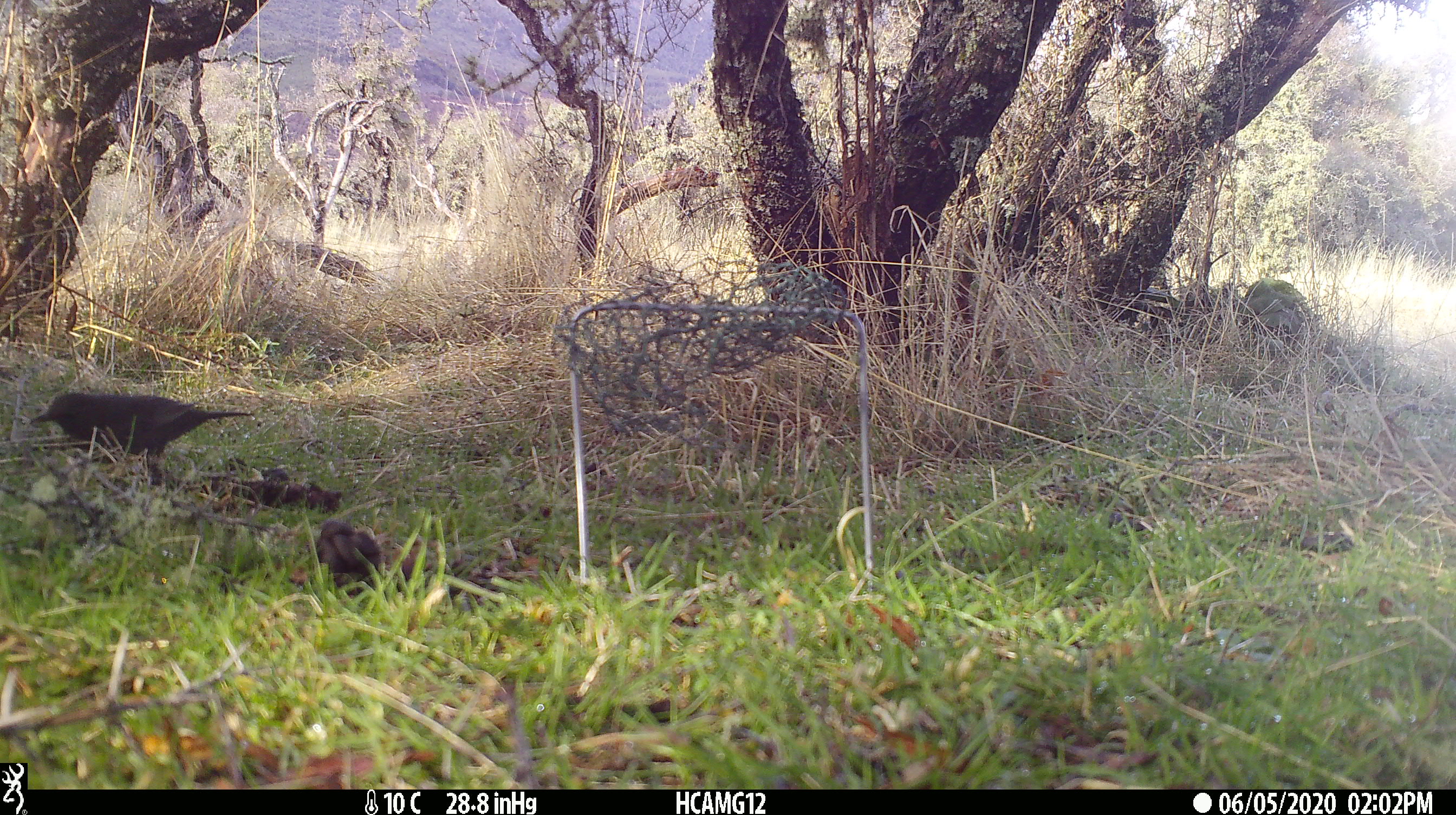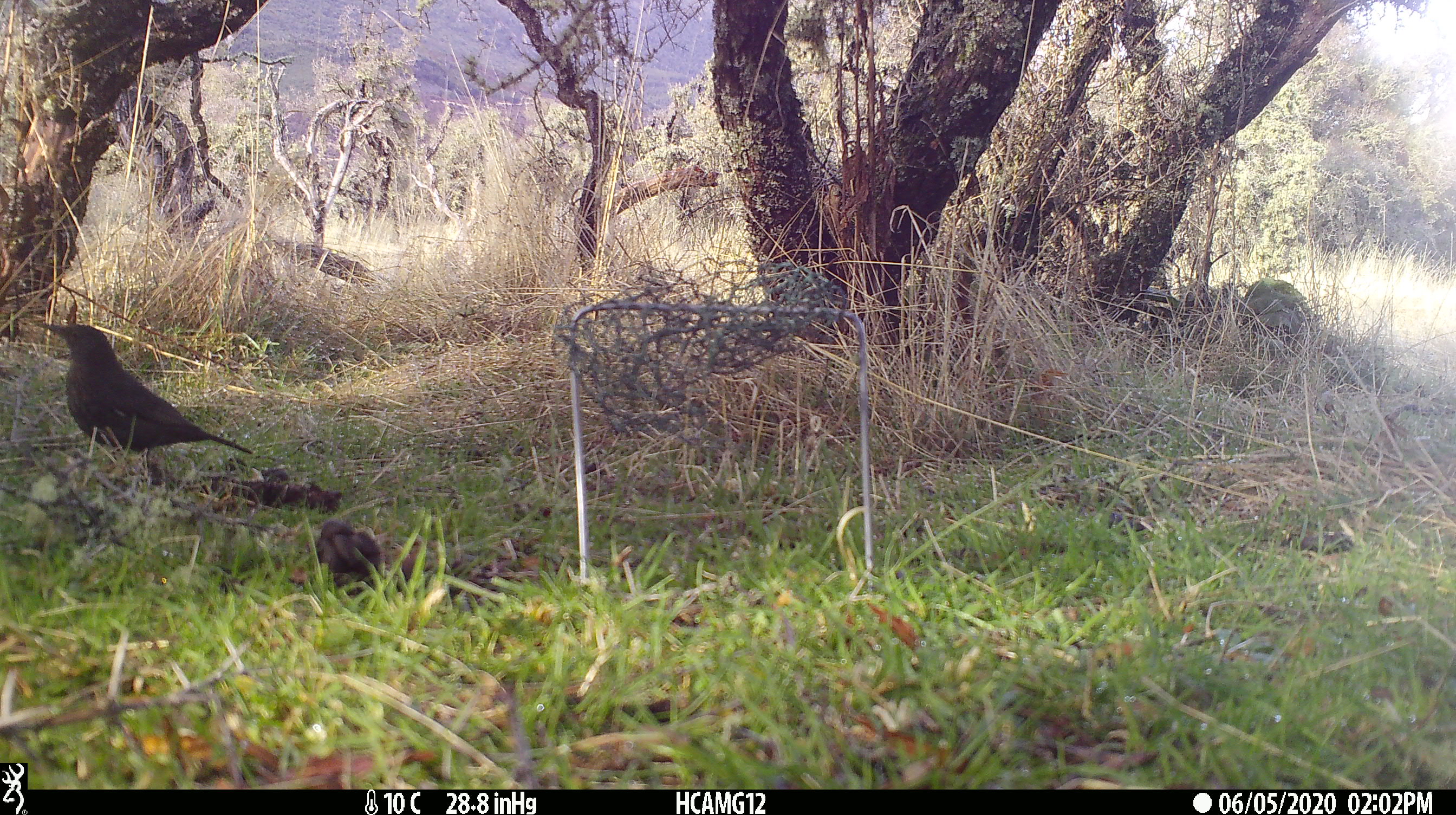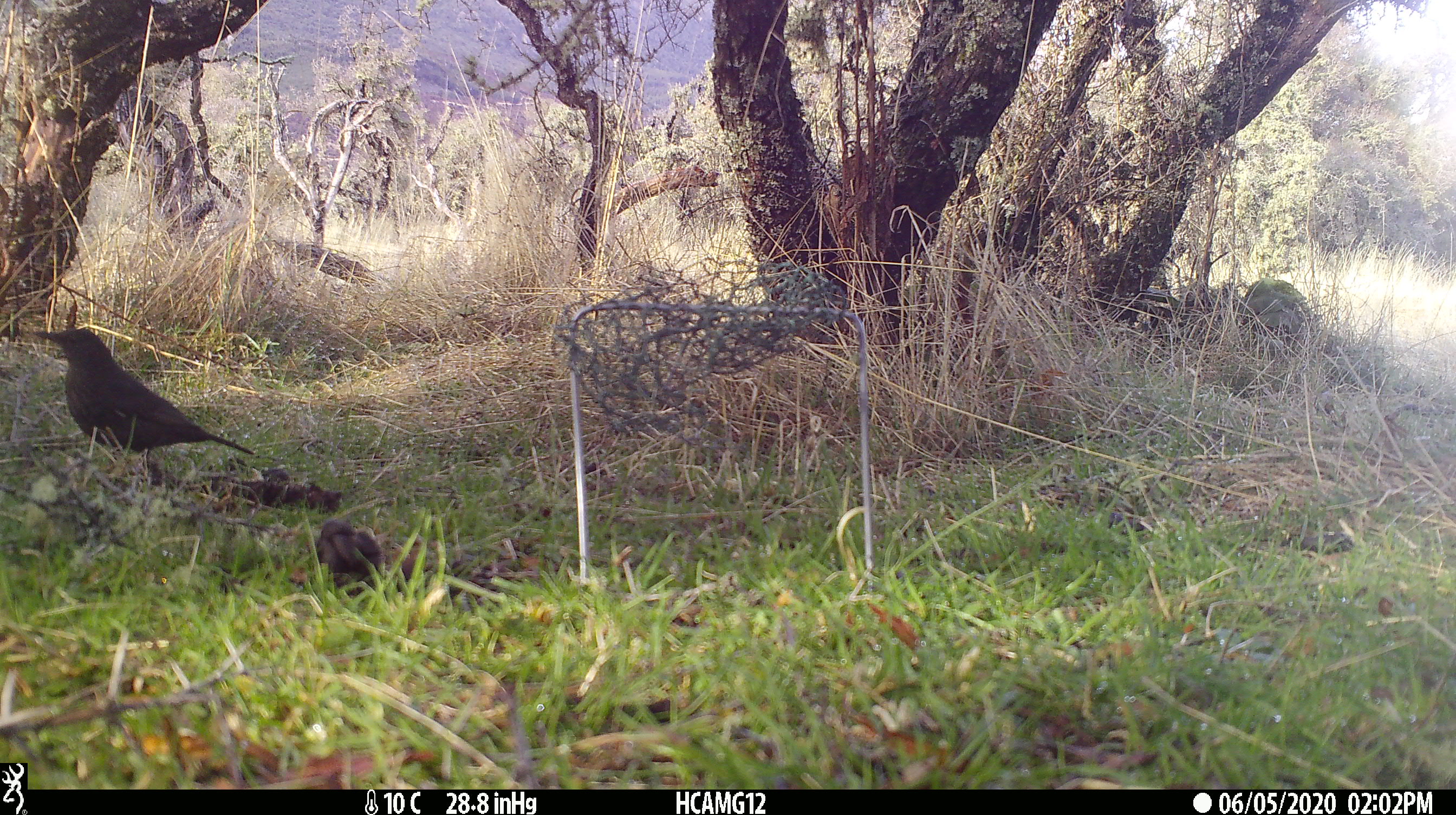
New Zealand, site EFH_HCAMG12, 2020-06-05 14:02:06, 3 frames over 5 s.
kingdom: Animalia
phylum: Chordata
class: Aves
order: Passeriformes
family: Turdidae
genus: Turdus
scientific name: Turdus merula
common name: eurasian blackbird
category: blackbird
Blackbird (eurasian blackbird) (Turdus merula).